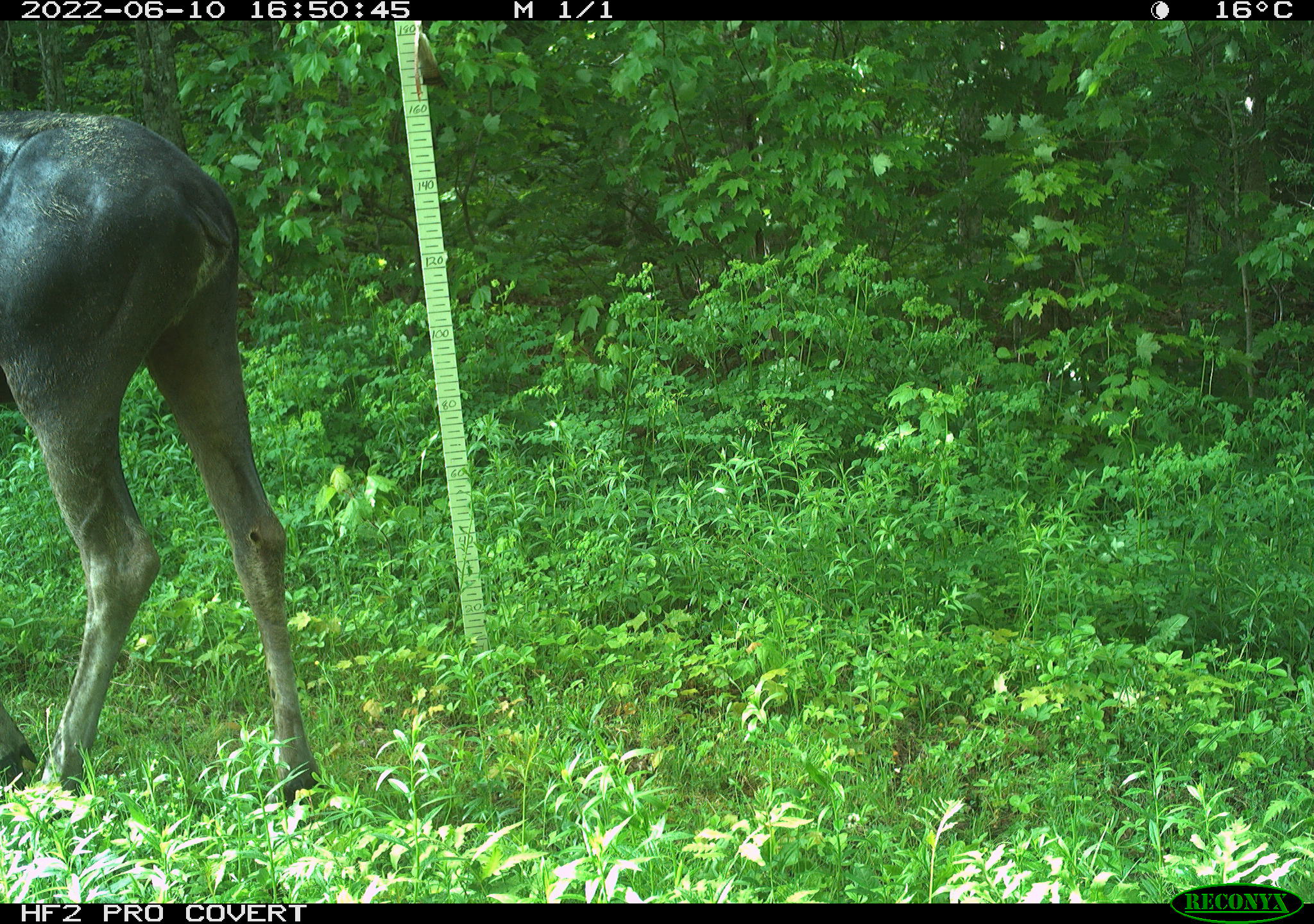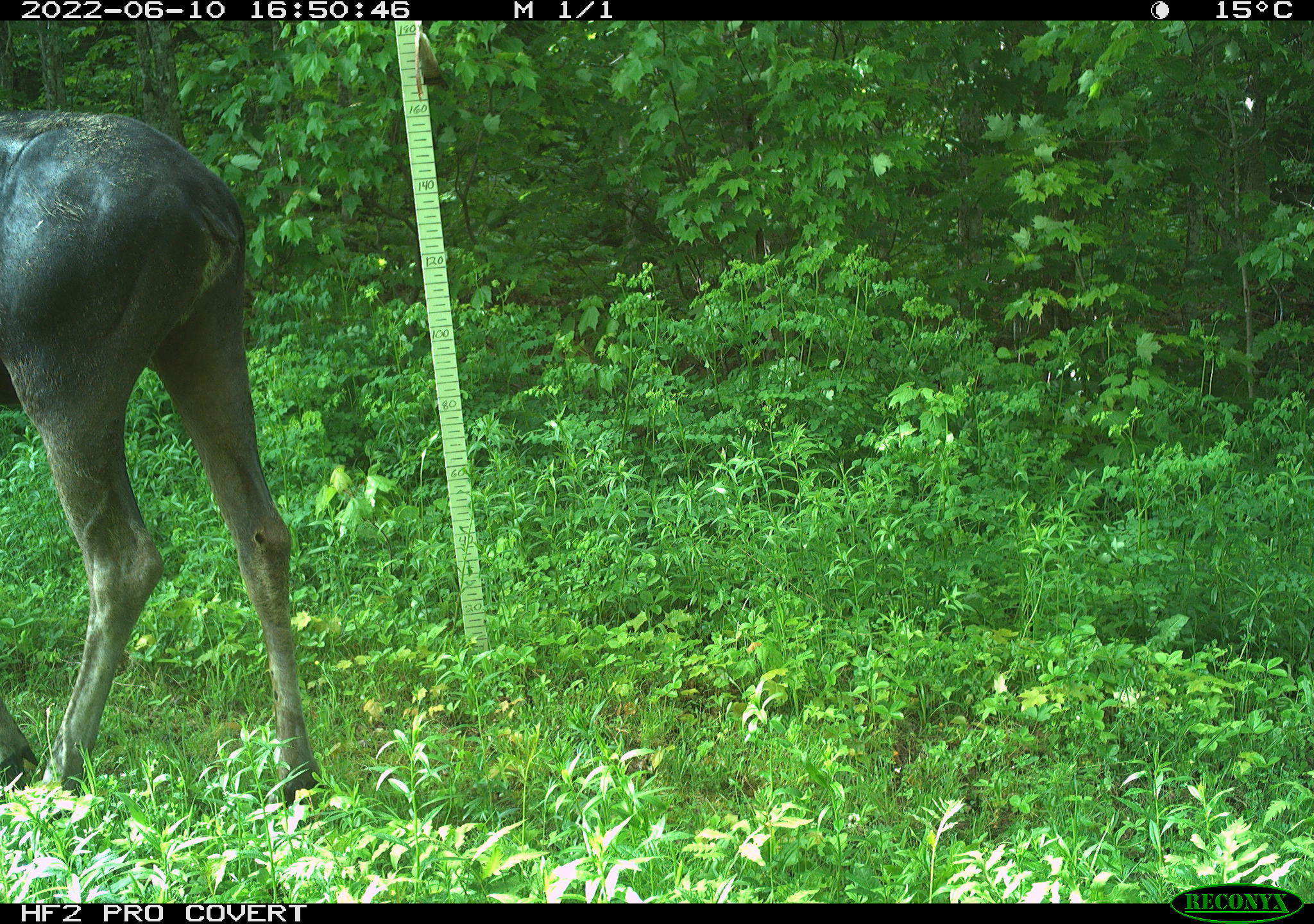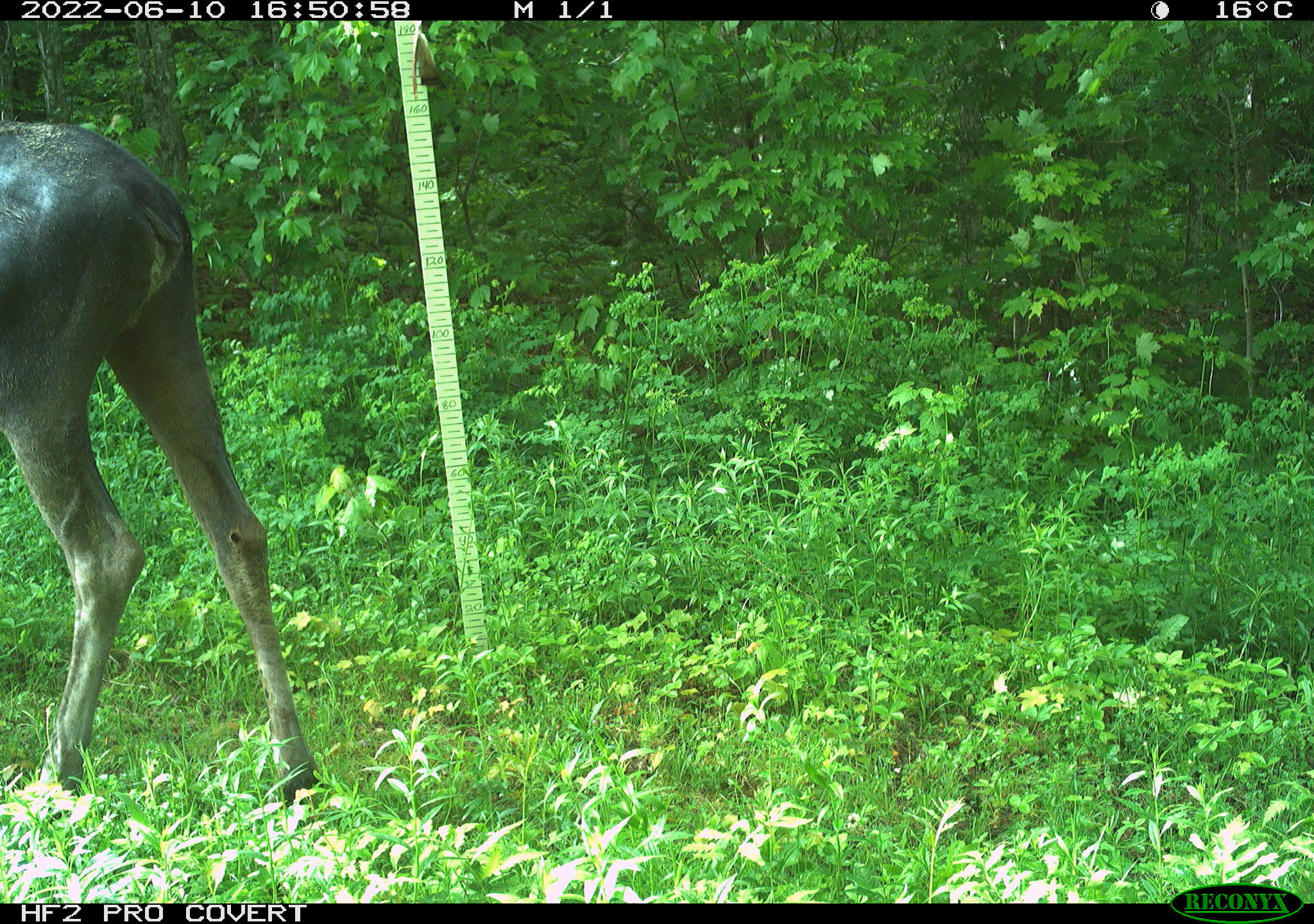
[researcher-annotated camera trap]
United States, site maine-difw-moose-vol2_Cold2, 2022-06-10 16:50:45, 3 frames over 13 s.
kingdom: Animalia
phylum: Chordata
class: Mammalia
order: Artiodactyla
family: Cervidae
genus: Alces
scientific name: Alces alces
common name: moose